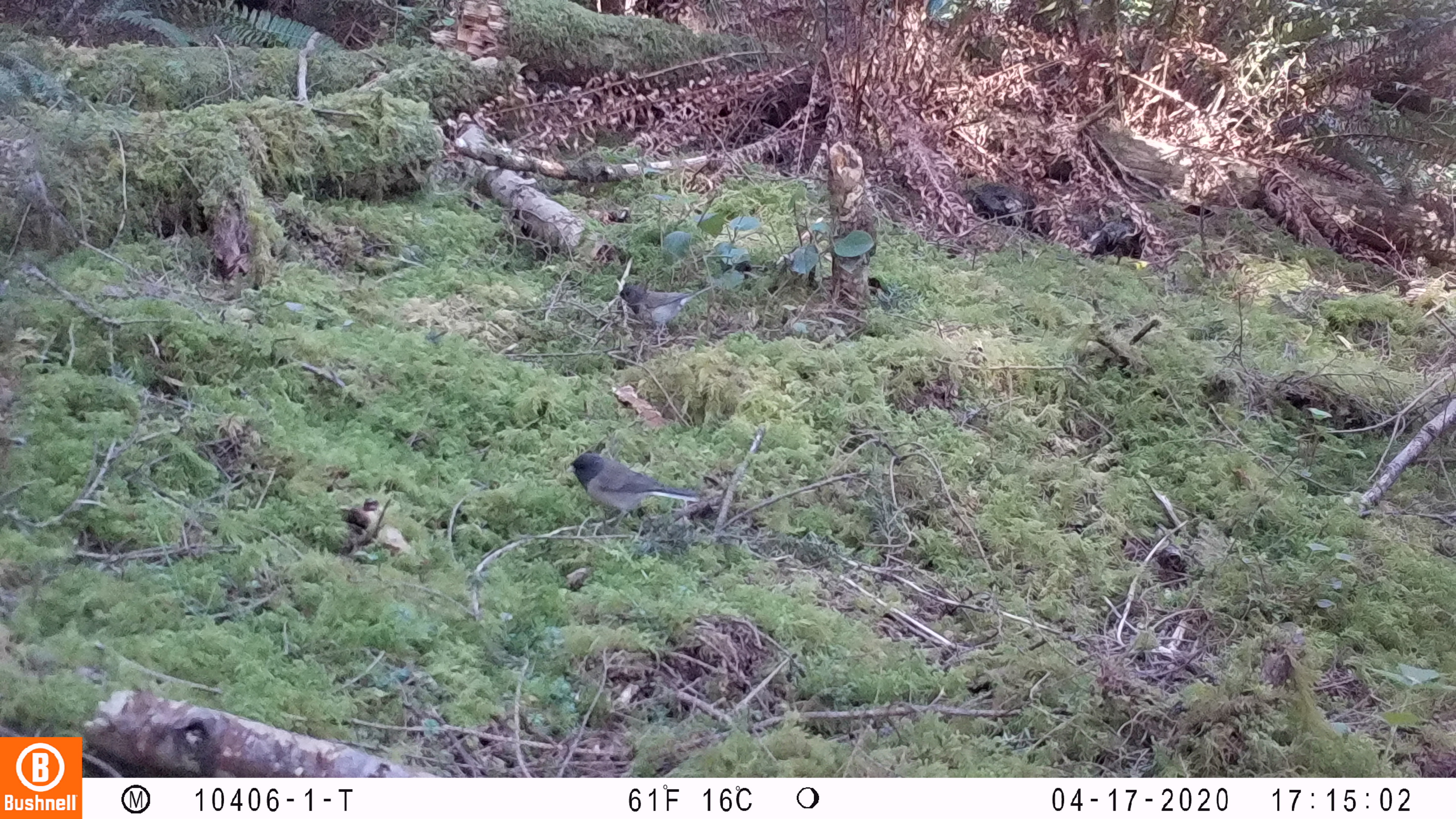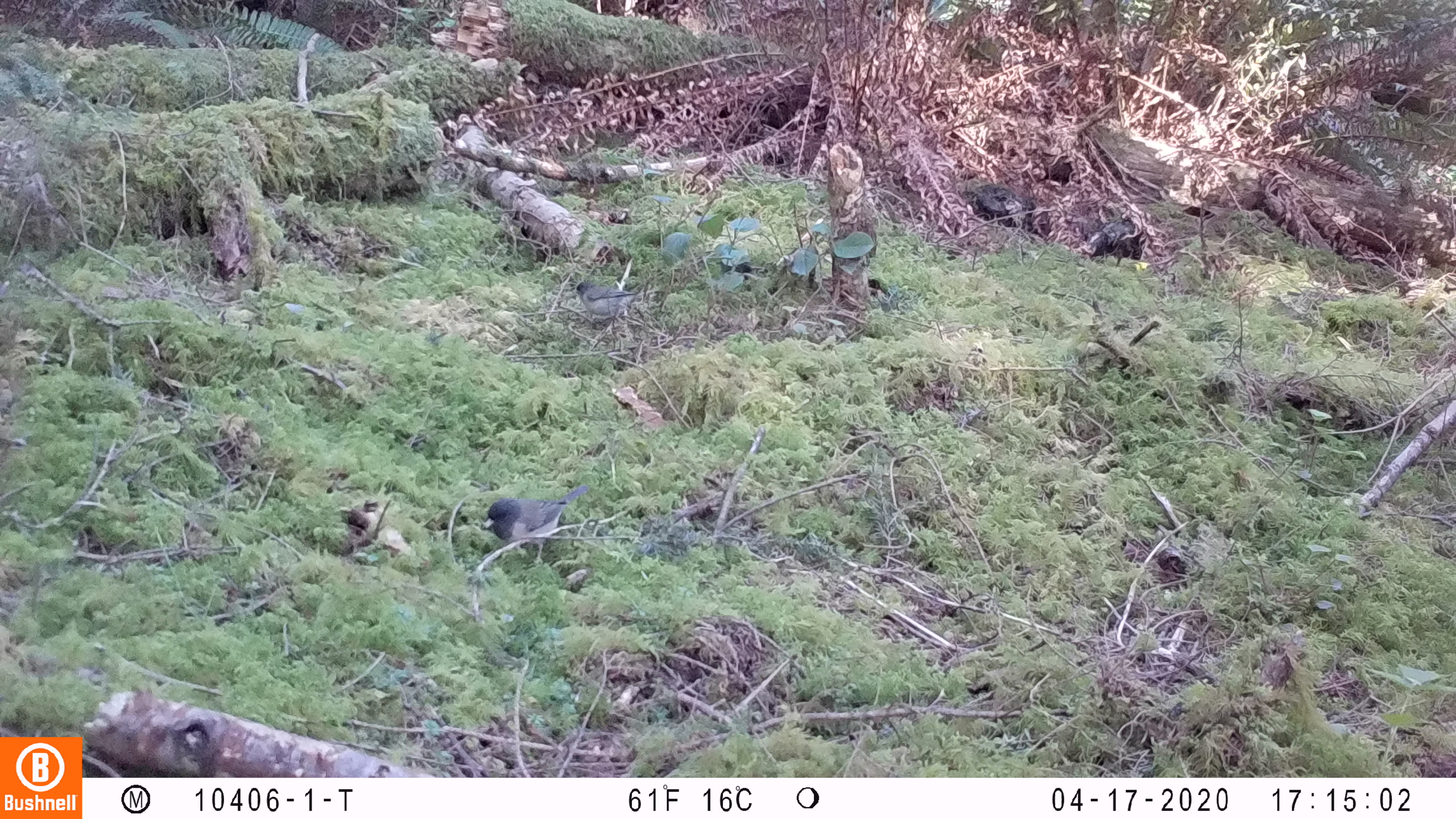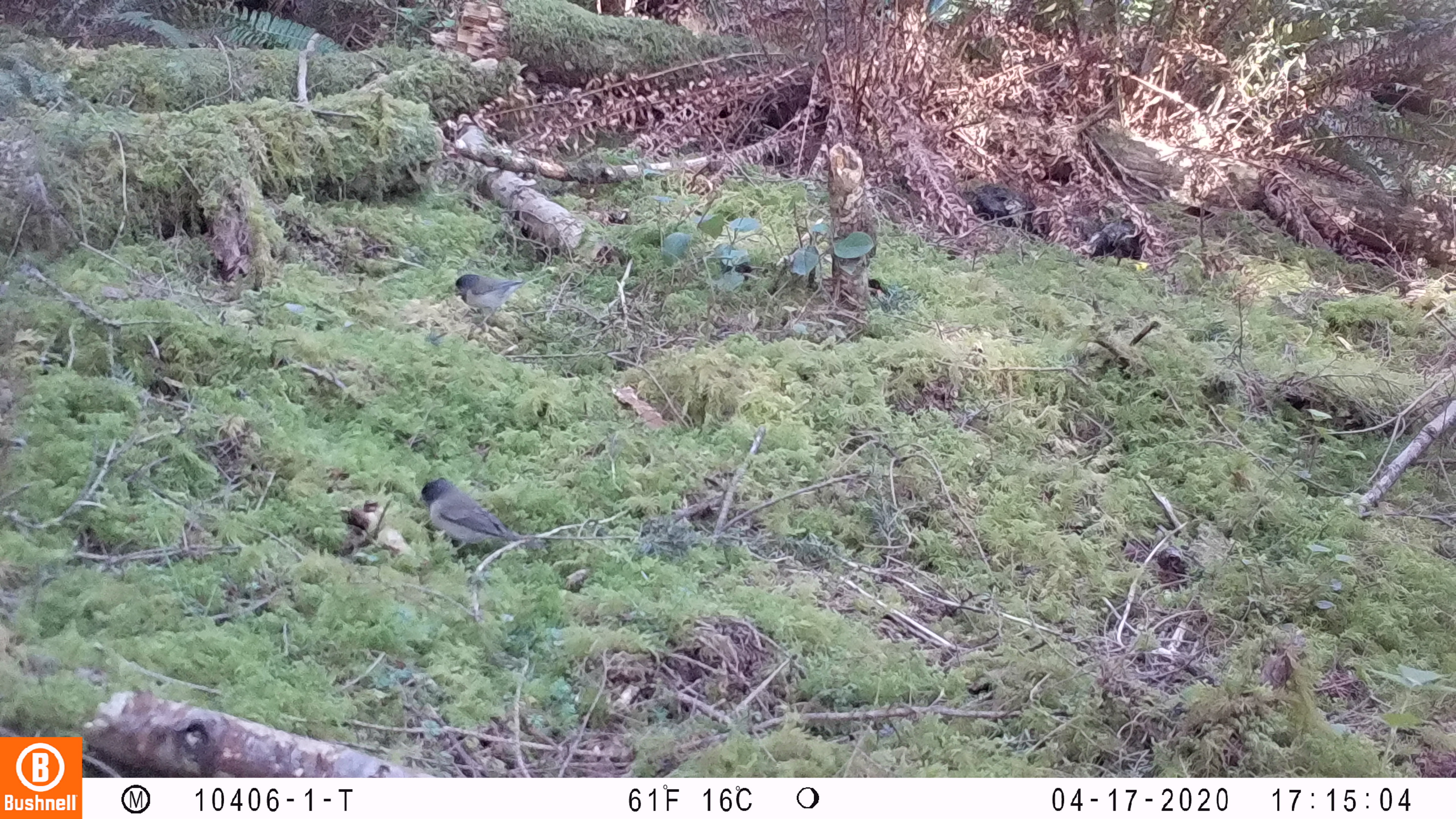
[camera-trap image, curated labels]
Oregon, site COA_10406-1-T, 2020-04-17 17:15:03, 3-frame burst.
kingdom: Animalia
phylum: Chordata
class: Aves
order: Passeriformes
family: Passerellidae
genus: Junco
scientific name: Junco hyemalis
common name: dark-eyed junco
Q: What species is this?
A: Dark-eyed junco (Junco hyemalis).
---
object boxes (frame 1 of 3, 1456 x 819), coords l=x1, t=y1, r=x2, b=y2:
dark-eyed junco: l=563, t=446, r=715, b=520; l=610, t=281, r=736, b=336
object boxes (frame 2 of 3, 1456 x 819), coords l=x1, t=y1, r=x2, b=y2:
dark-eyed junco: l=479, t=475, r=597, b=558; l=571, t=271, r=652, b=328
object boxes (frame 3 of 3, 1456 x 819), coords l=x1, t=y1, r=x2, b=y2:
dark-eyed junco: l=413, t=470, r=544, b=564; l=447, t=268, r=537, b=328